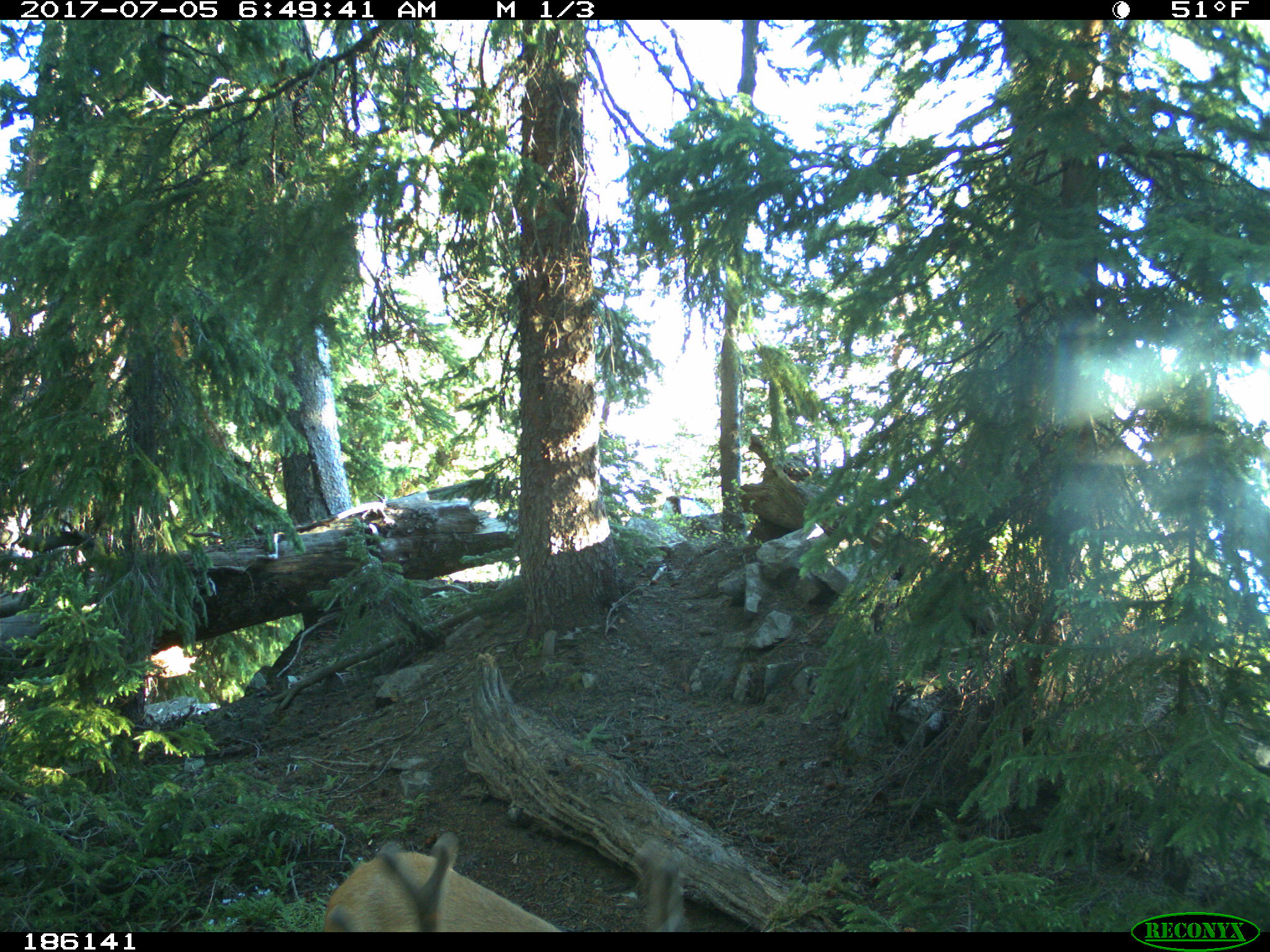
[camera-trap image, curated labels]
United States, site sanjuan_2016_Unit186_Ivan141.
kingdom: Animalia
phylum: Chordata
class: Mammalia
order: Artiodactyla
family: Cervidae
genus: Odocoileus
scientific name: Odocoileus hemionus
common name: mule deer